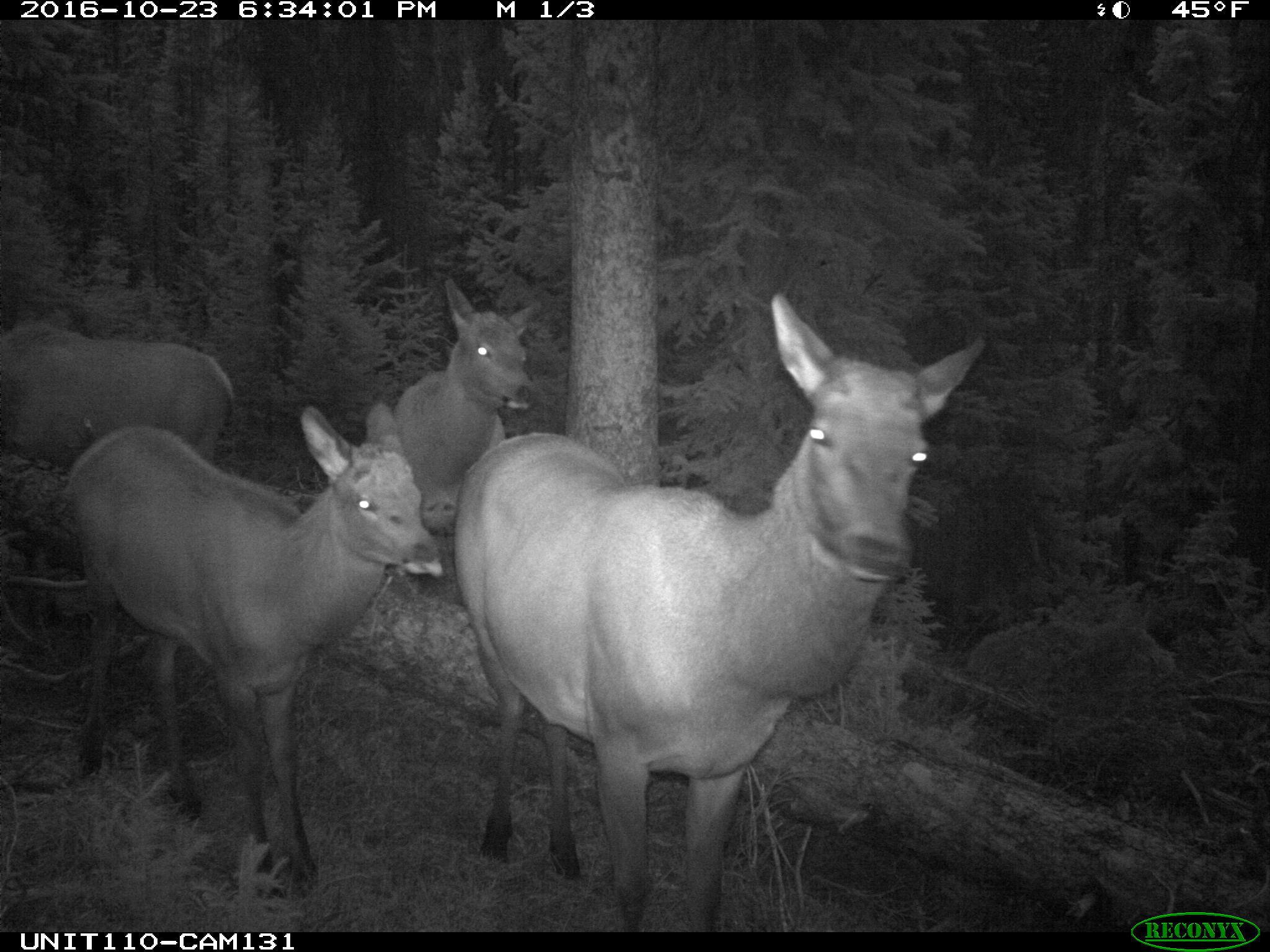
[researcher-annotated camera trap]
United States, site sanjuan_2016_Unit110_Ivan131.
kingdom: Animalia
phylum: Chordata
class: Mammalia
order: Artiodactyla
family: Cervidae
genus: Cervus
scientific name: Cervus elaphus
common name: red deer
Cervus elaphus (red deer).